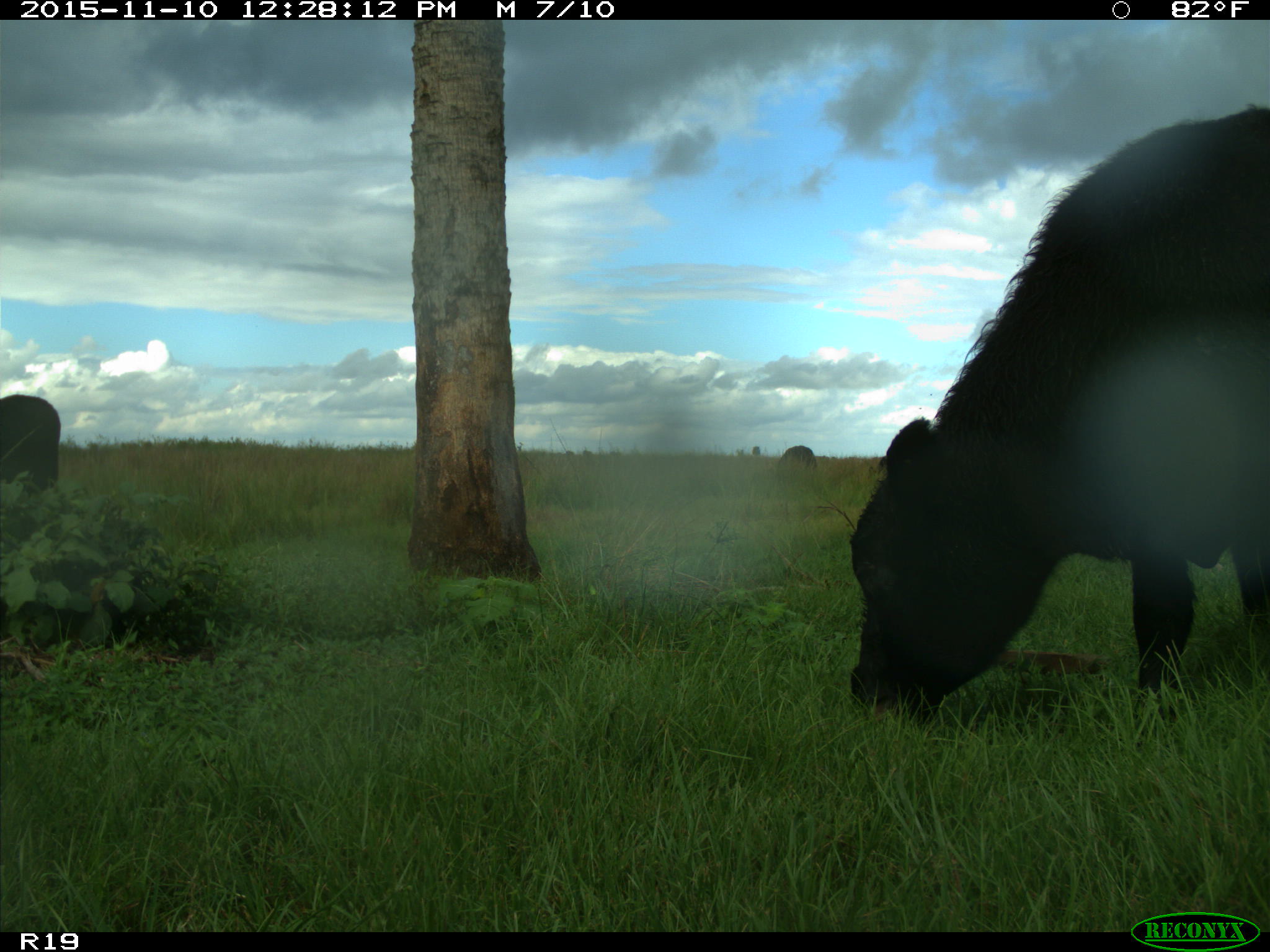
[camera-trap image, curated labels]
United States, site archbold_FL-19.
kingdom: Animalia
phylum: Chordata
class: Mammalia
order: Artiodactyla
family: Bovidae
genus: Bos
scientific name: Bos taurus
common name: domestic cow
Bos taurus (domestic cow).